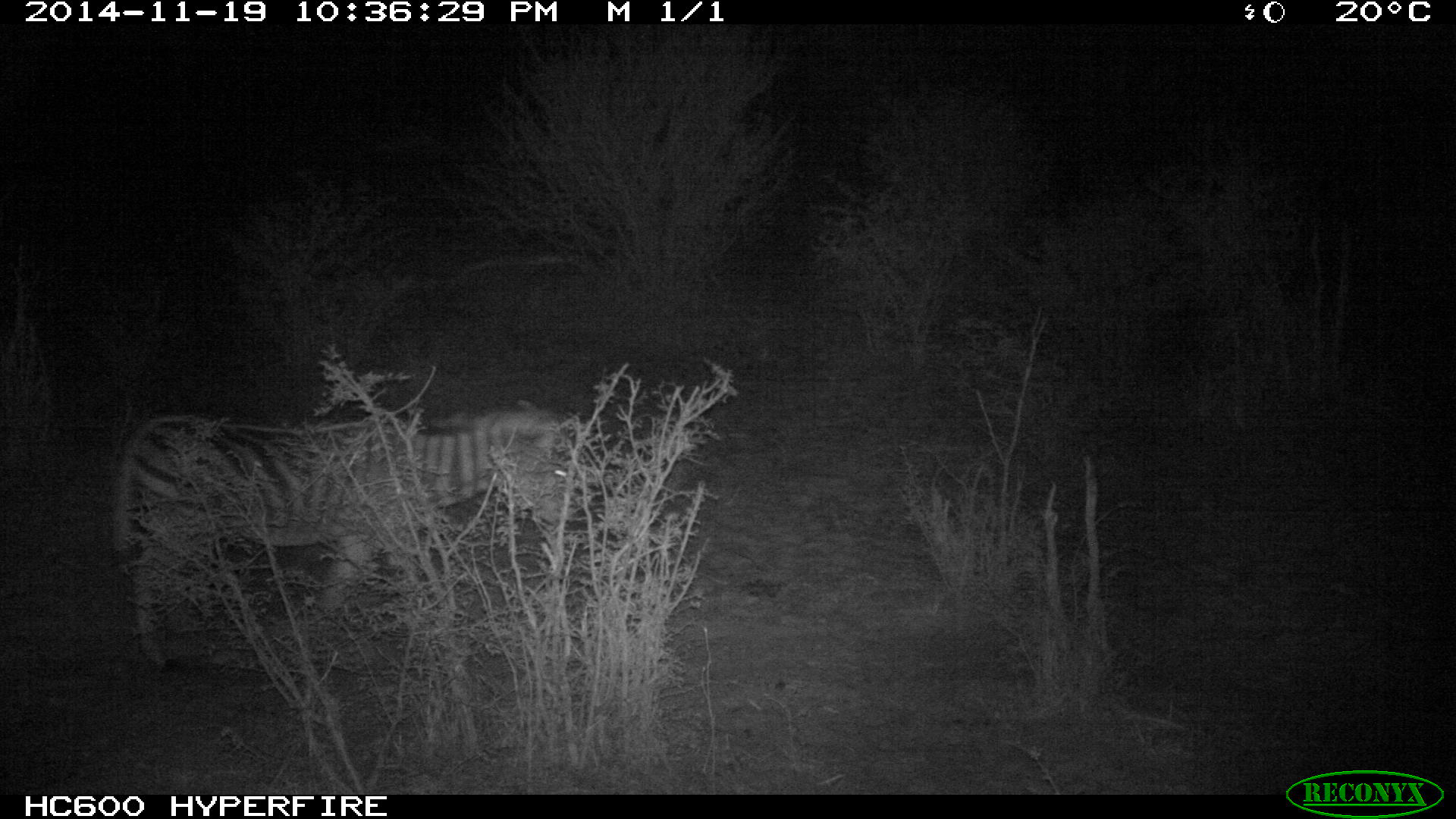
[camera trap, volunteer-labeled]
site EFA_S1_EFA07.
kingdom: Animalia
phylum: Chordata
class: Mammalia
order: Perissodactyla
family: Equidae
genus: Equus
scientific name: Equus quagga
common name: plains zebra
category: zebraplains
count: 1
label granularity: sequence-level